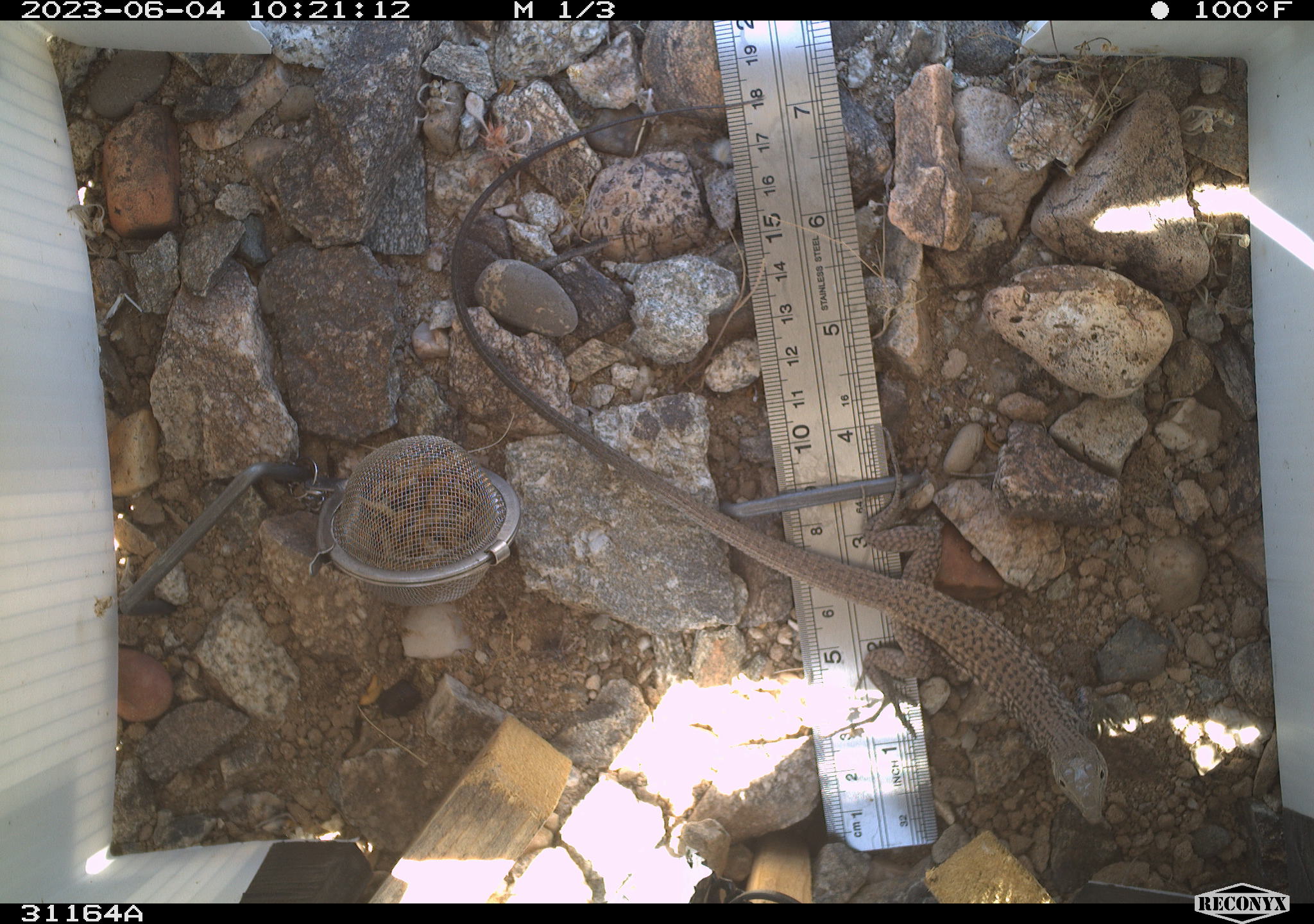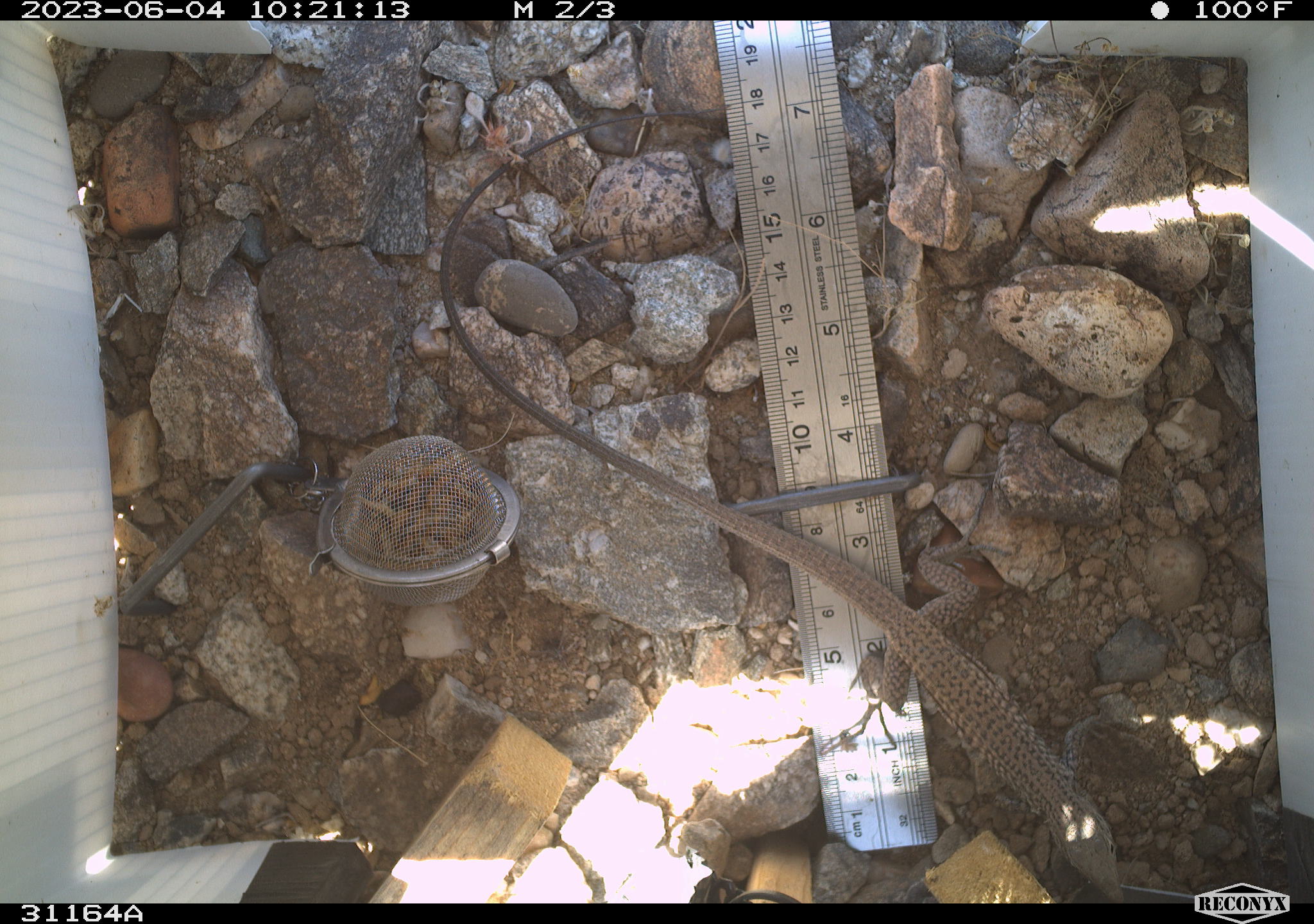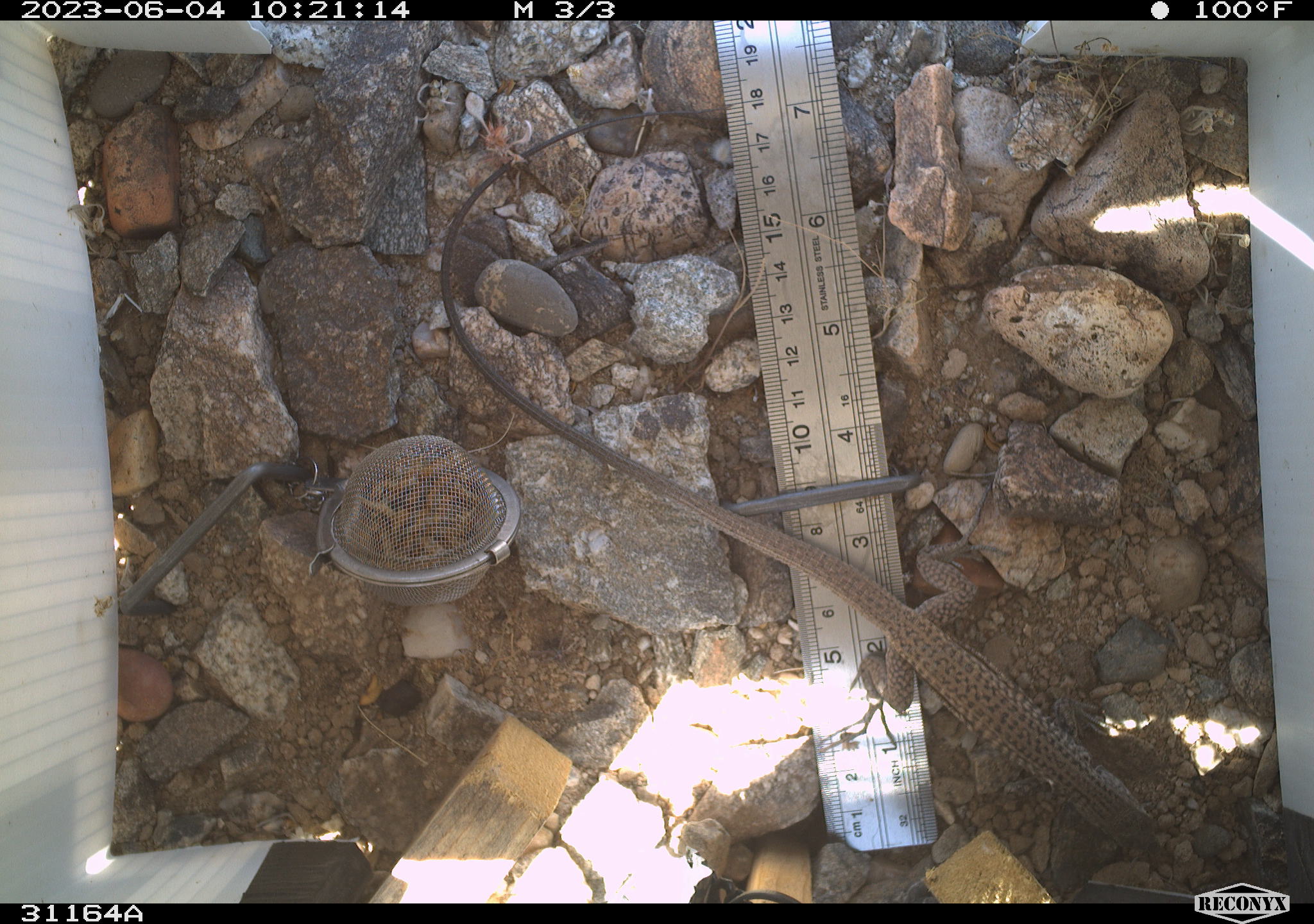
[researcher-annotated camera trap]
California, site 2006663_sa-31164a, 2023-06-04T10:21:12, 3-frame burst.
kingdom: Animalia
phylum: Chordata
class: Reptilia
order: Squamata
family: Teiidae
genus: Aspidoscelis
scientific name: Aspidoscelis tigris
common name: western whiptail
Western whiptail (Aspidoscelis tigris).